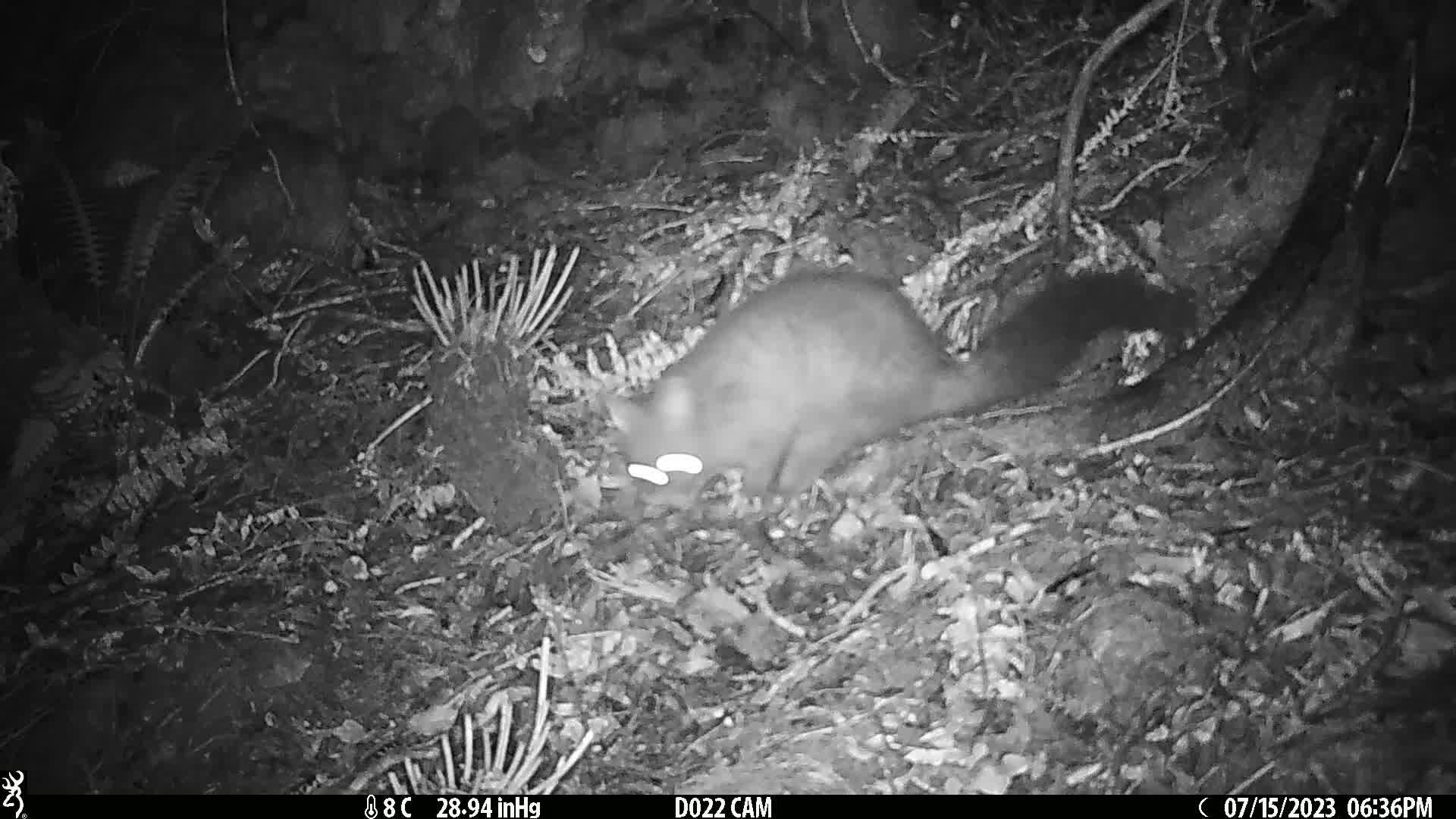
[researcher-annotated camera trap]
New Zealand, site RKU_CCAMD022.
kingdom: Animalia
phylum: Chordata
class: Mammalia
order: Diprotodontia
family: Phalangeridae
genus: Trichosurus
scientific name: Trichosurus vulpecula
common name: common brushtail possum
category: possum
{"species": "possum (common brushtail possum) (Trichosurus vulpecula)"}